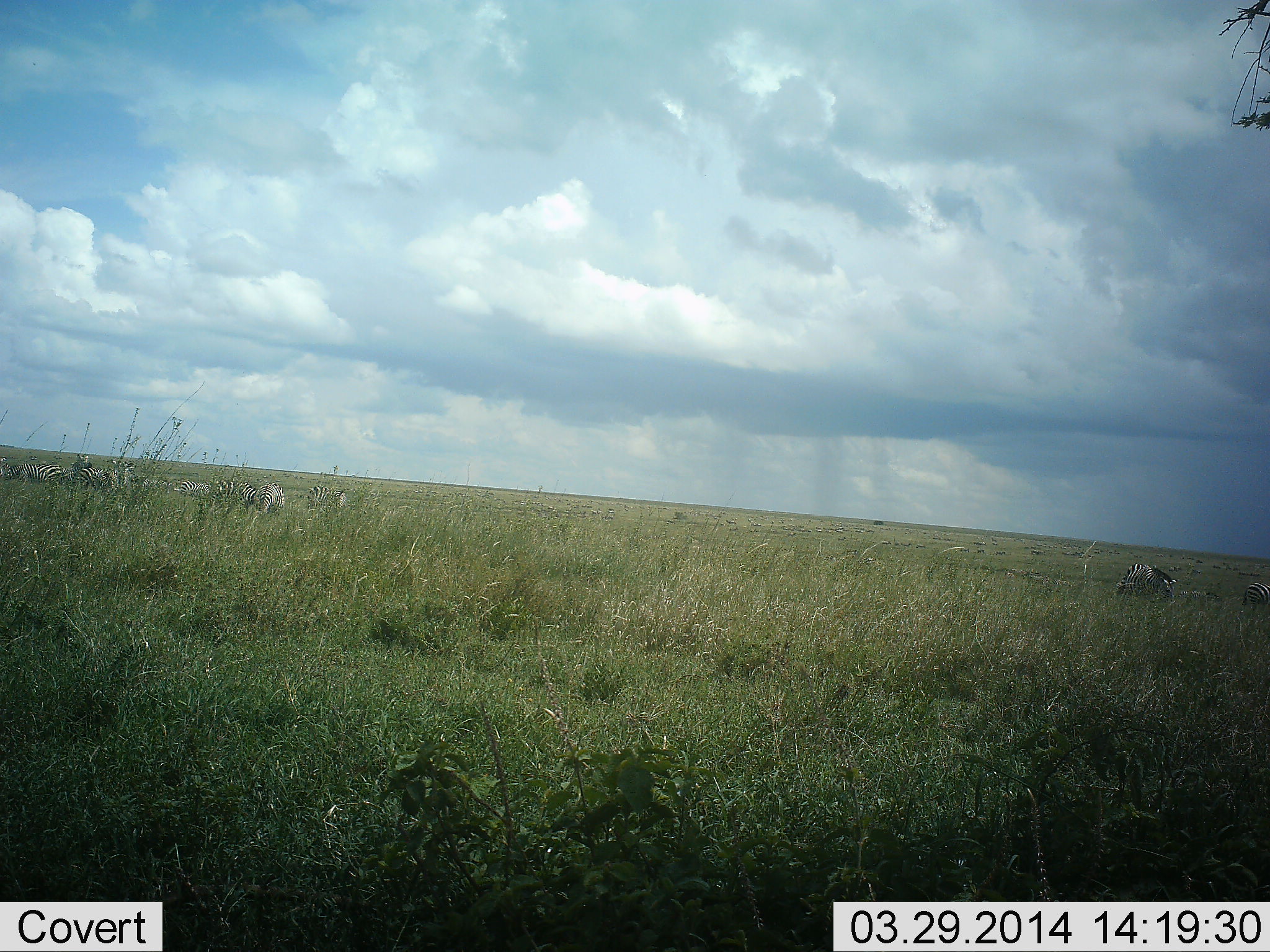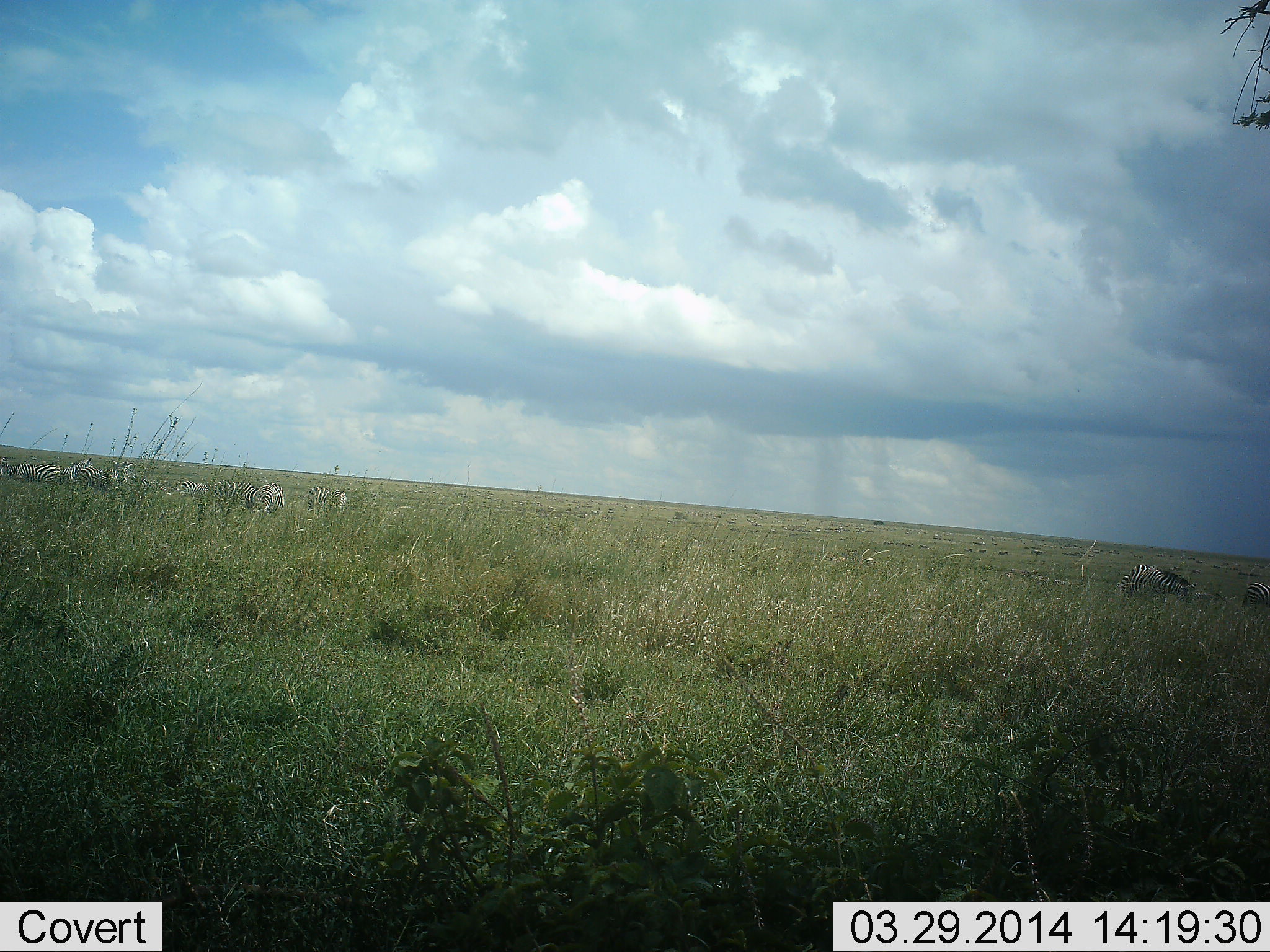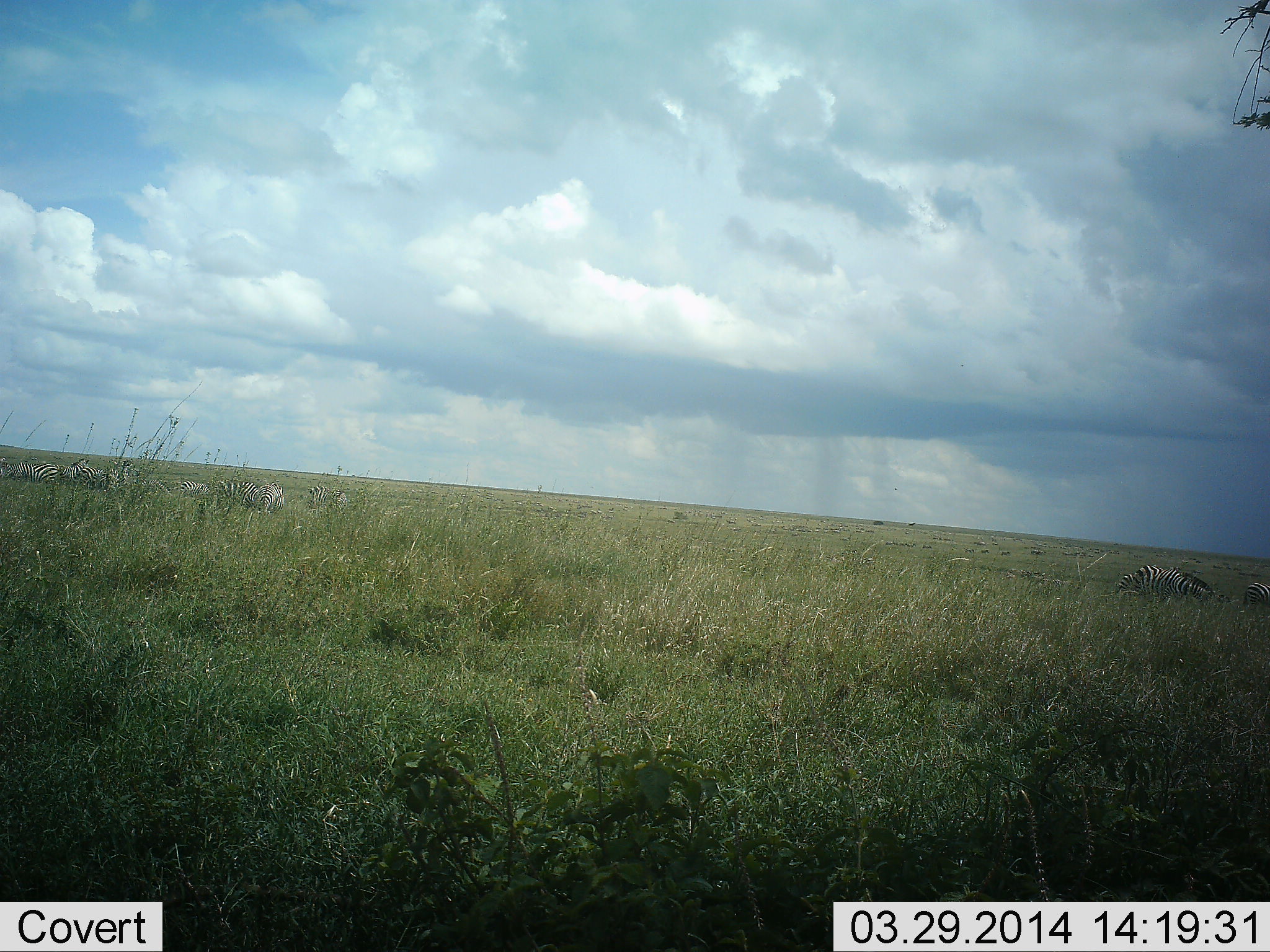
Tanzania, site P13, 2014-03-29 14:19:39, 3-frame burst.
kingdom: Animalia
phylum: Chordata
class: Mammalia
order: Perissodactyla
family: Equidae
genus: Equus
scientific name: Equus quagga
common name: plains zebra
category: zebra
Zebra (plains zebra) (Equus quagga), count 6. Behavior (volunteer vote fractions): standing 80%, resting 0%, moving 20%, interacting 0%. Young present (vote fraction): 0%. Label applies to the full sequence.